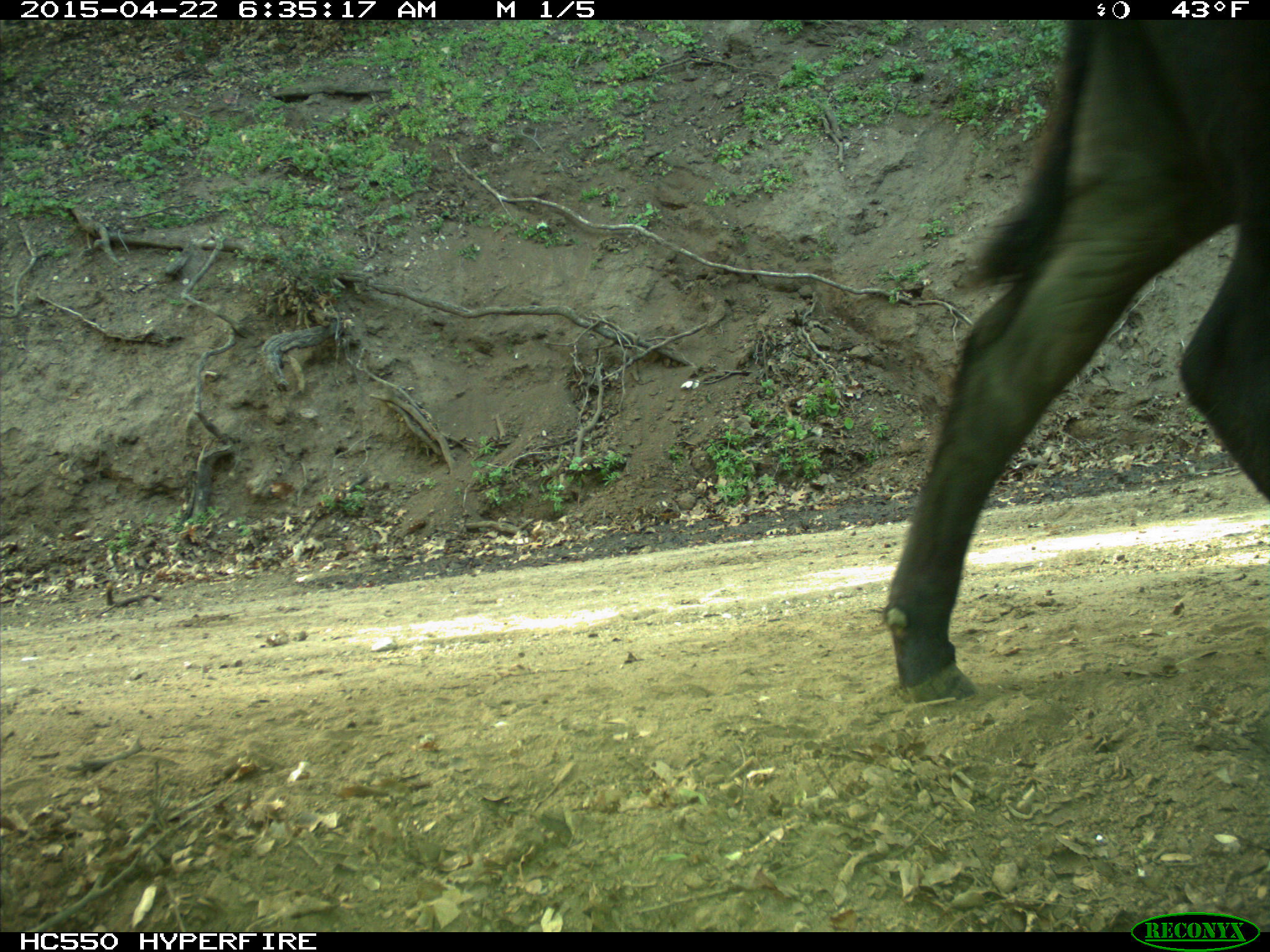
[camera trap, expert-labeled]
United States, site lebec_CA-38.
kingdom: Animalia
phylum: Chordata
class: Mammalia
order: Artiodactyla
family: Bovidae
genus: Bos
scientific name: Bos taurus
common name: domestic cow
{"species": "Bos taurus (domestic cow)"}